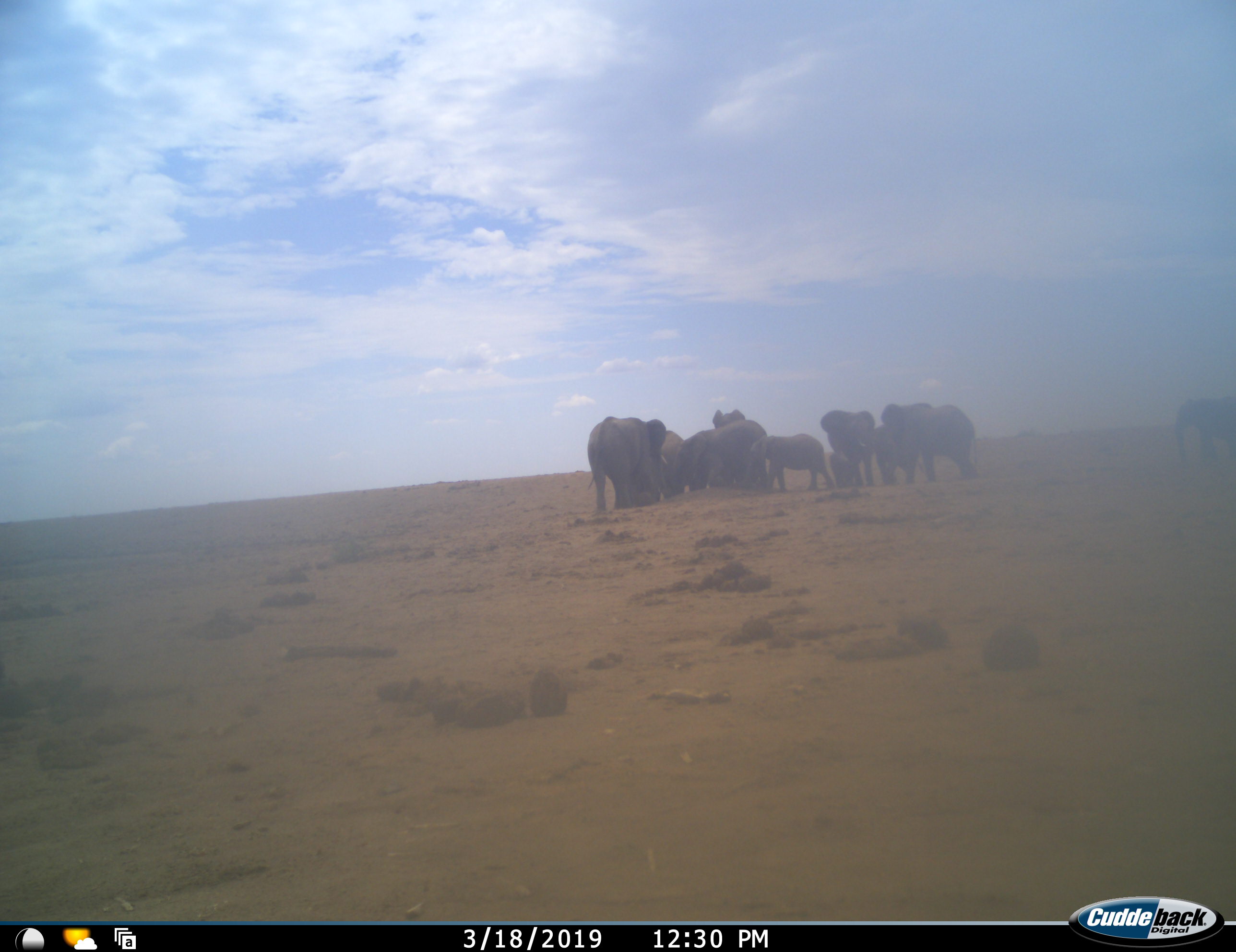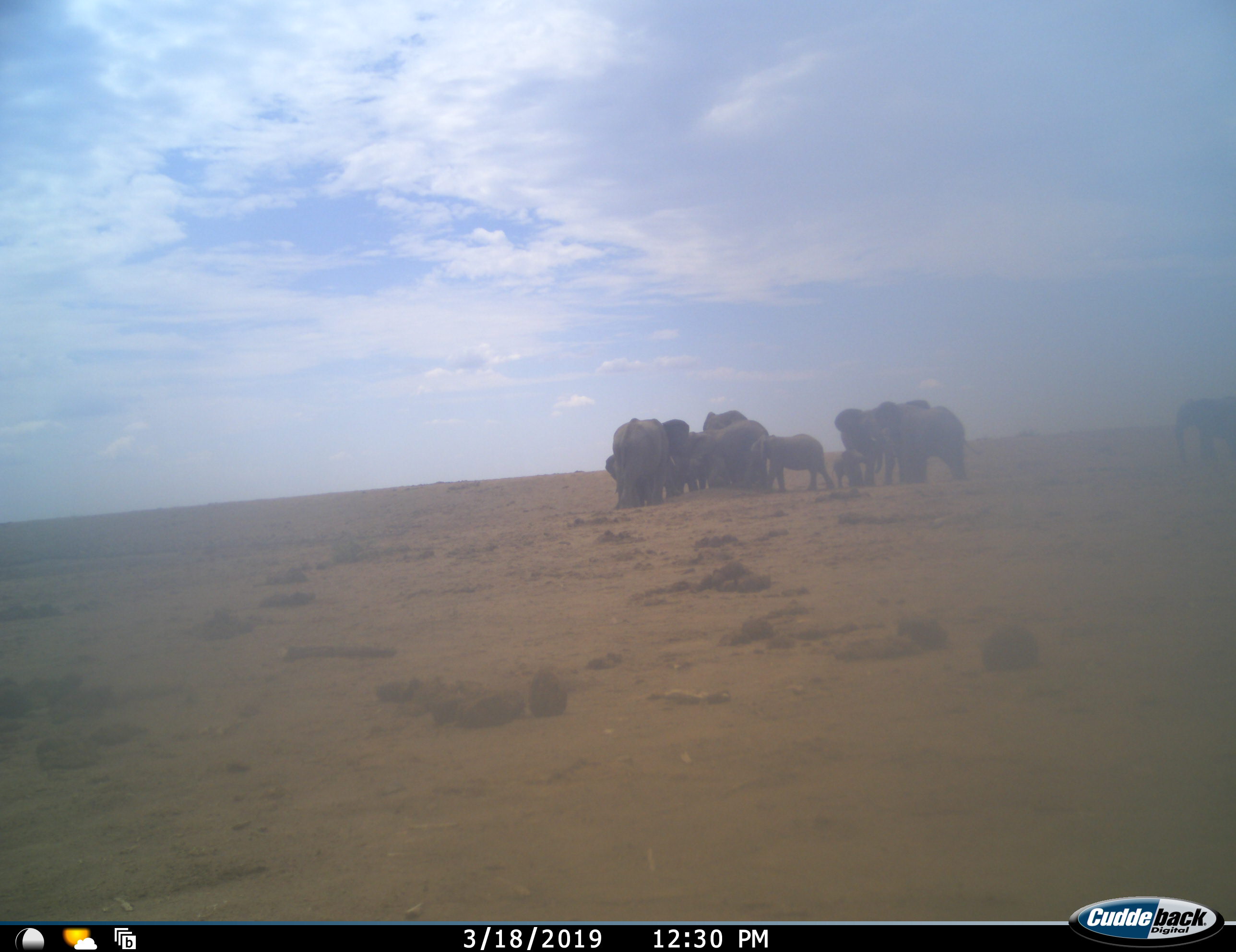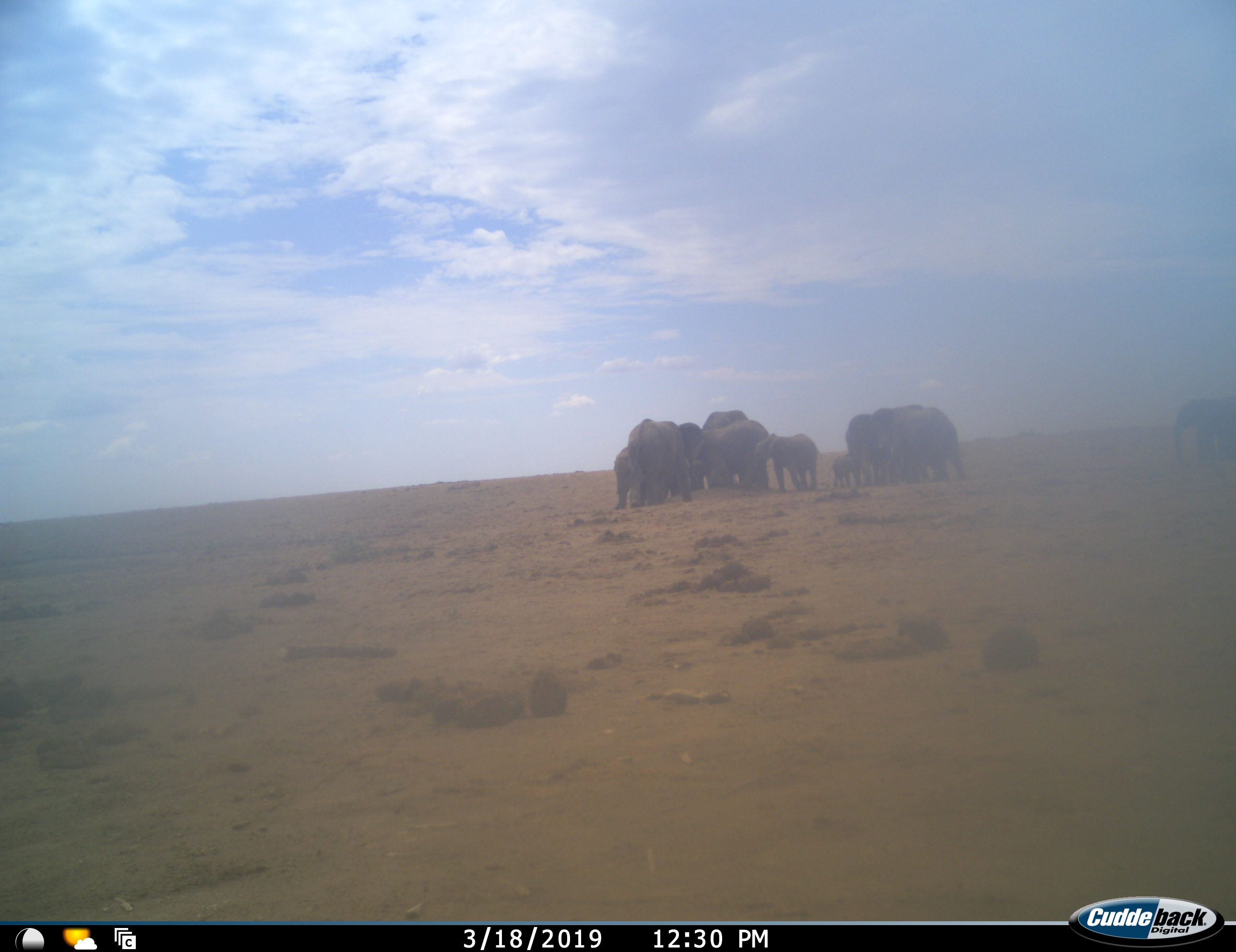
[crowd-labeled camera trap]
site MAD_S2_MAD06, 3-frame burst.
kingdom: Animalia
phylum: Chordata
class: Mammalia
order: Proboscidea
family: Elephantidae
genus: Loxodonta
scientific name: Loxodonta africana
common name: african bush elephant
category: elephant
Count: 10.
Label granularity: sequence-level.